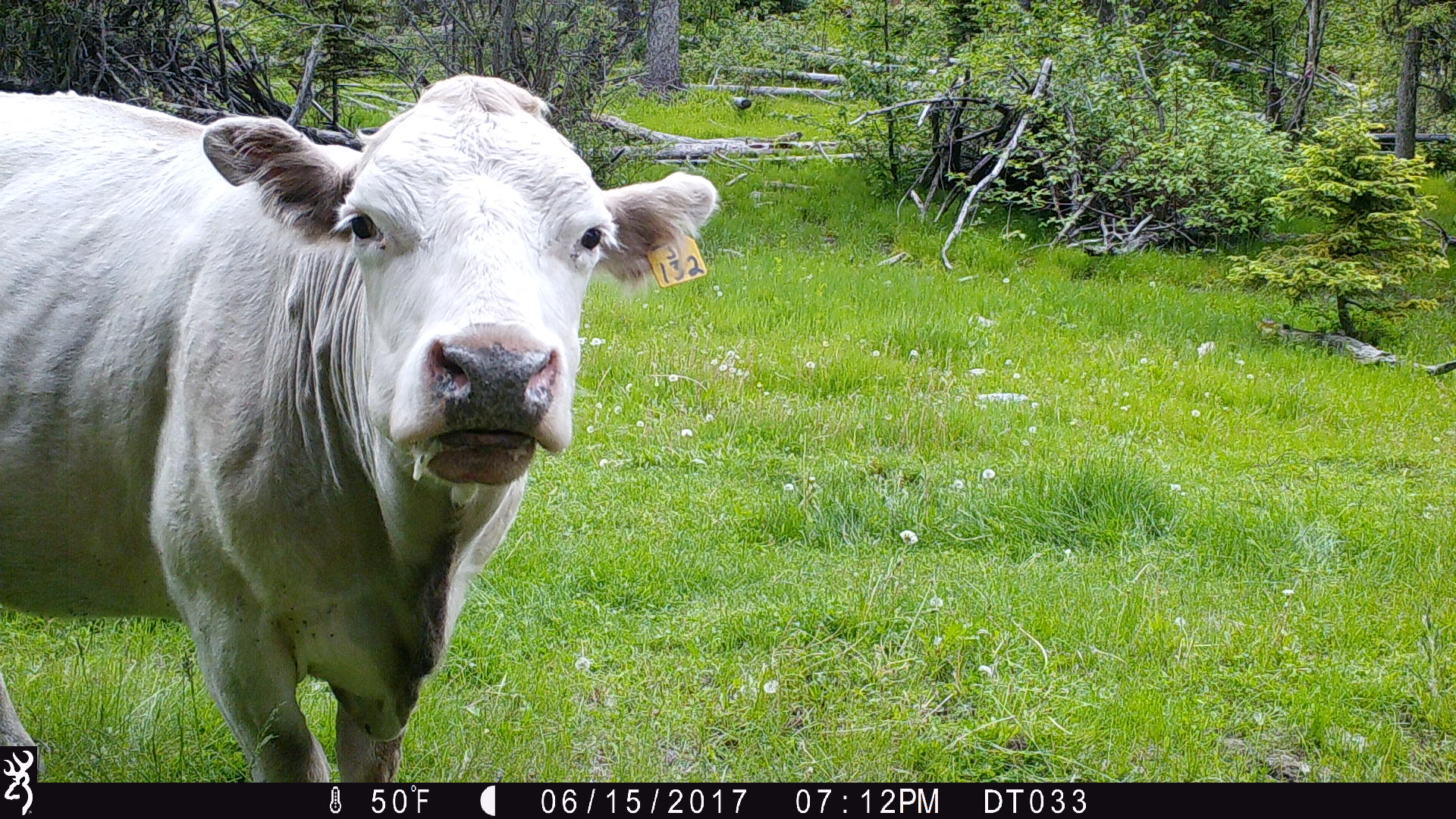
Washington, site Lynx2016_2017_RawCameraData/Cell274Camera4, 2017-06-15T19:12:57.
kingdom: Animalia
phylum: Chordata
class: Mammalia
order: Artiodactyla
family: Bovidae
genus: Bos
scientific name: Bos taurus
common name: domestic cattle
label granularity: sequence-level